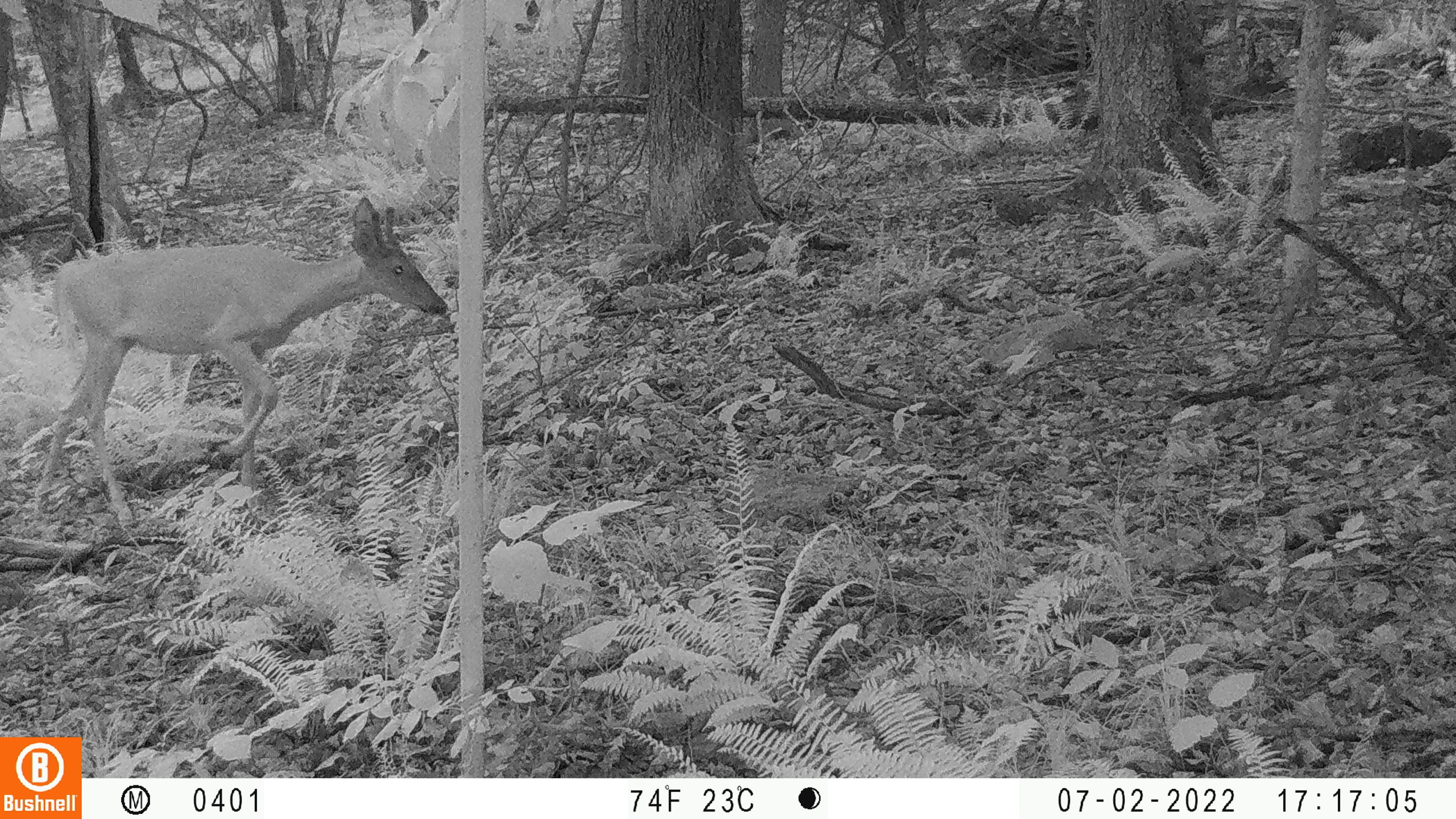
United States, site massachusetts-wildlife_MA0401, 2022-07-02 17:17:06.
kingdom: Animalia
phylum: Chordata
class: Mammalia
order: Artiodactyla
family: Cervidae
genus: Odocoileus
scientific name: Odocoileus virginianus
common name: white-tailed deer